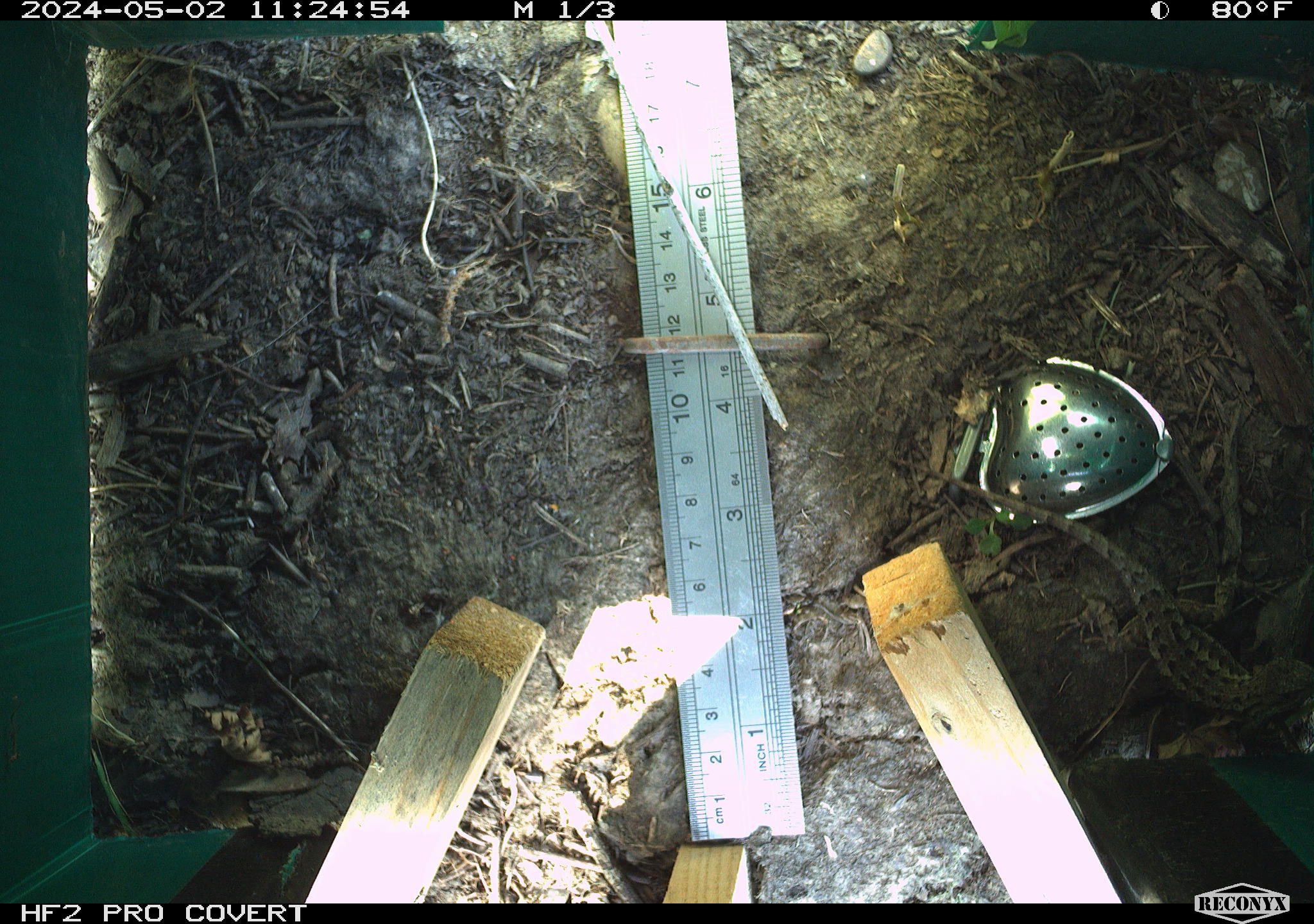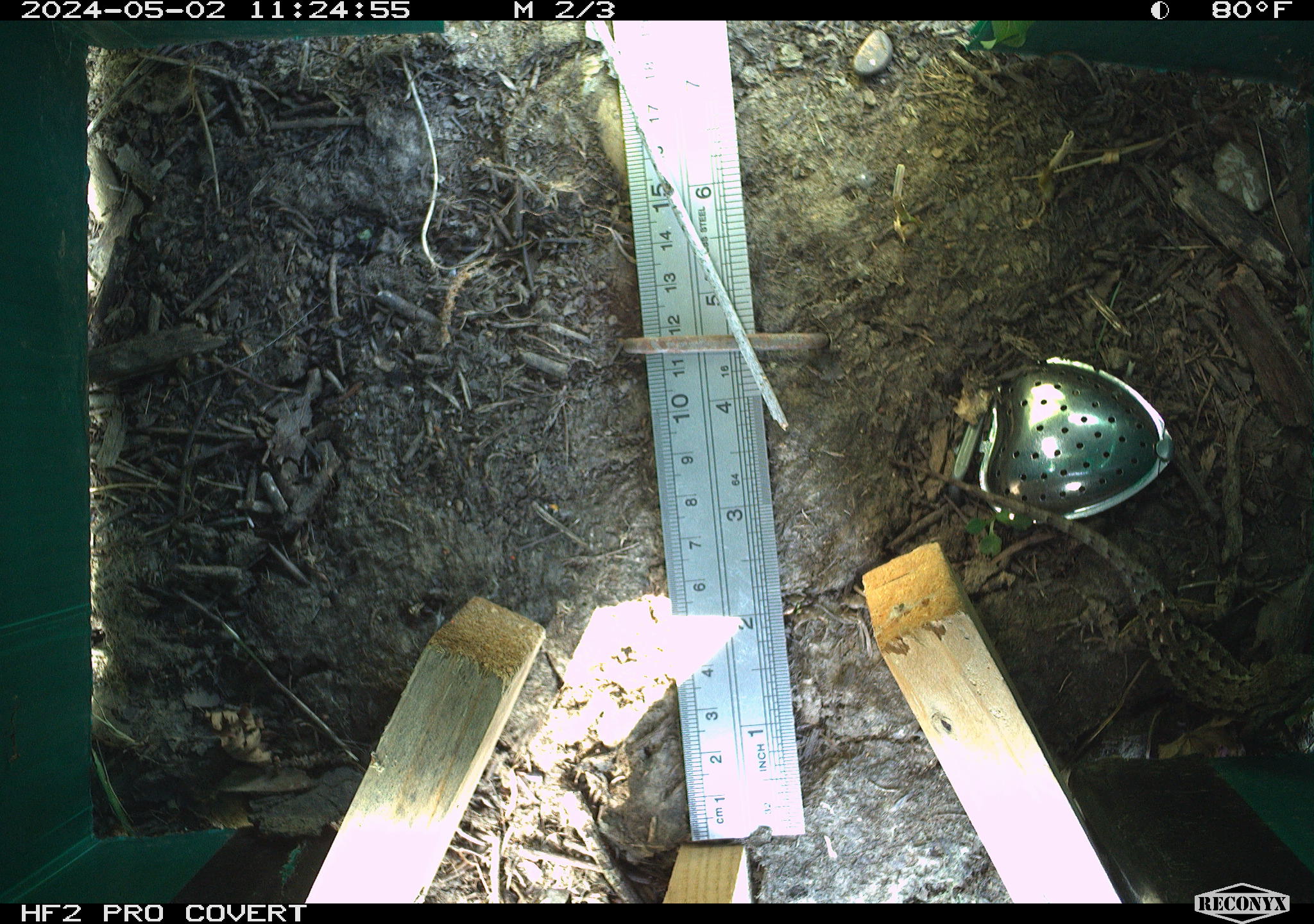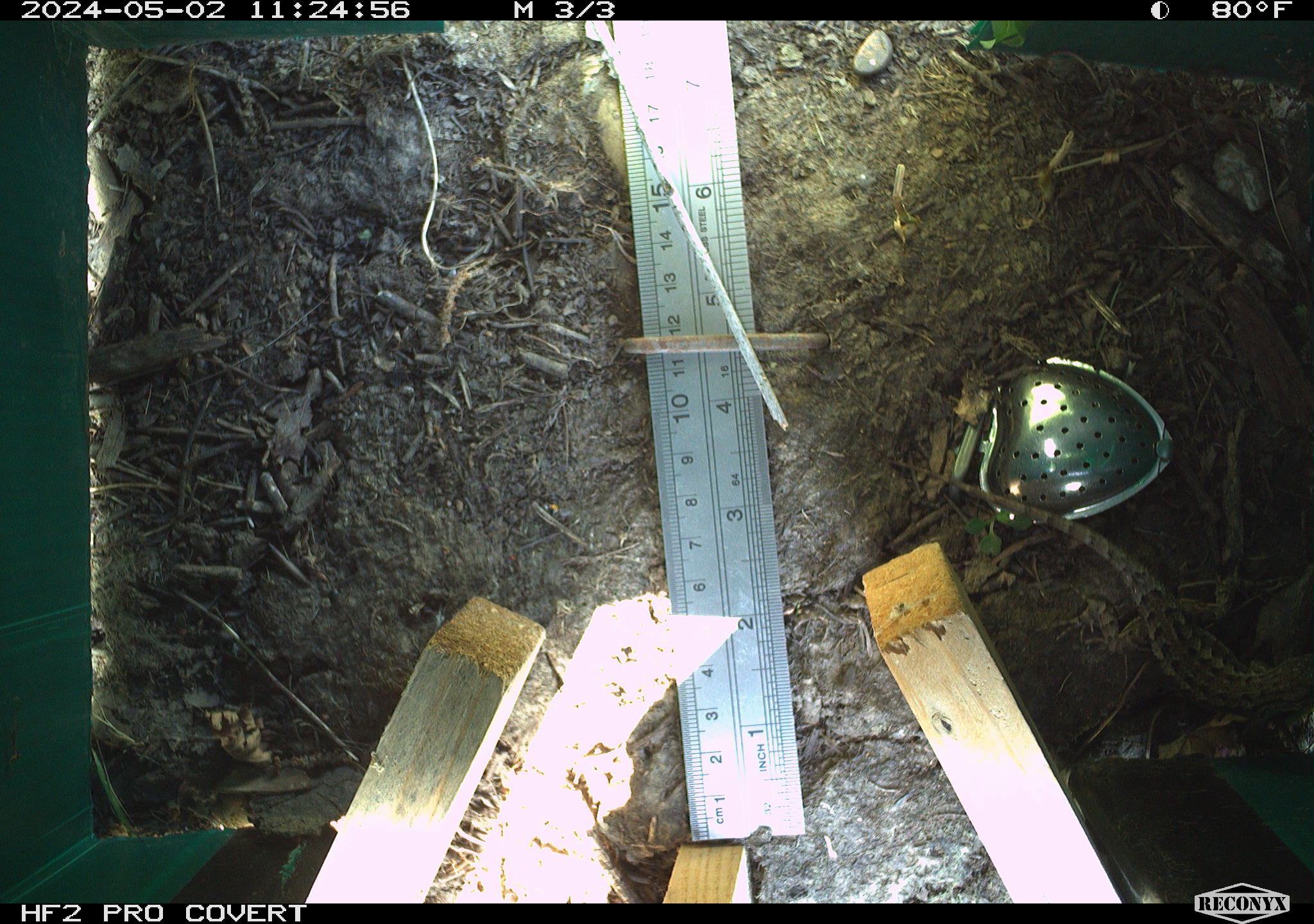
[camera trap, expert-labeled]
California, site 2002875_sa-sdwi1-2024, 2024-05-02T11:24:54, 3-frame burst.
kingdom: Animalia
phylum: Chordata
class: Reptilia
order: Squamata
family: Phrynosomatidae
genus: Sceloporus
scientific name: Sceloporus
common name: spiny lizards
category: sceloporus species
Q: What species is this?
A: Sceloporus species (spiny lizards) (Sceloporus).